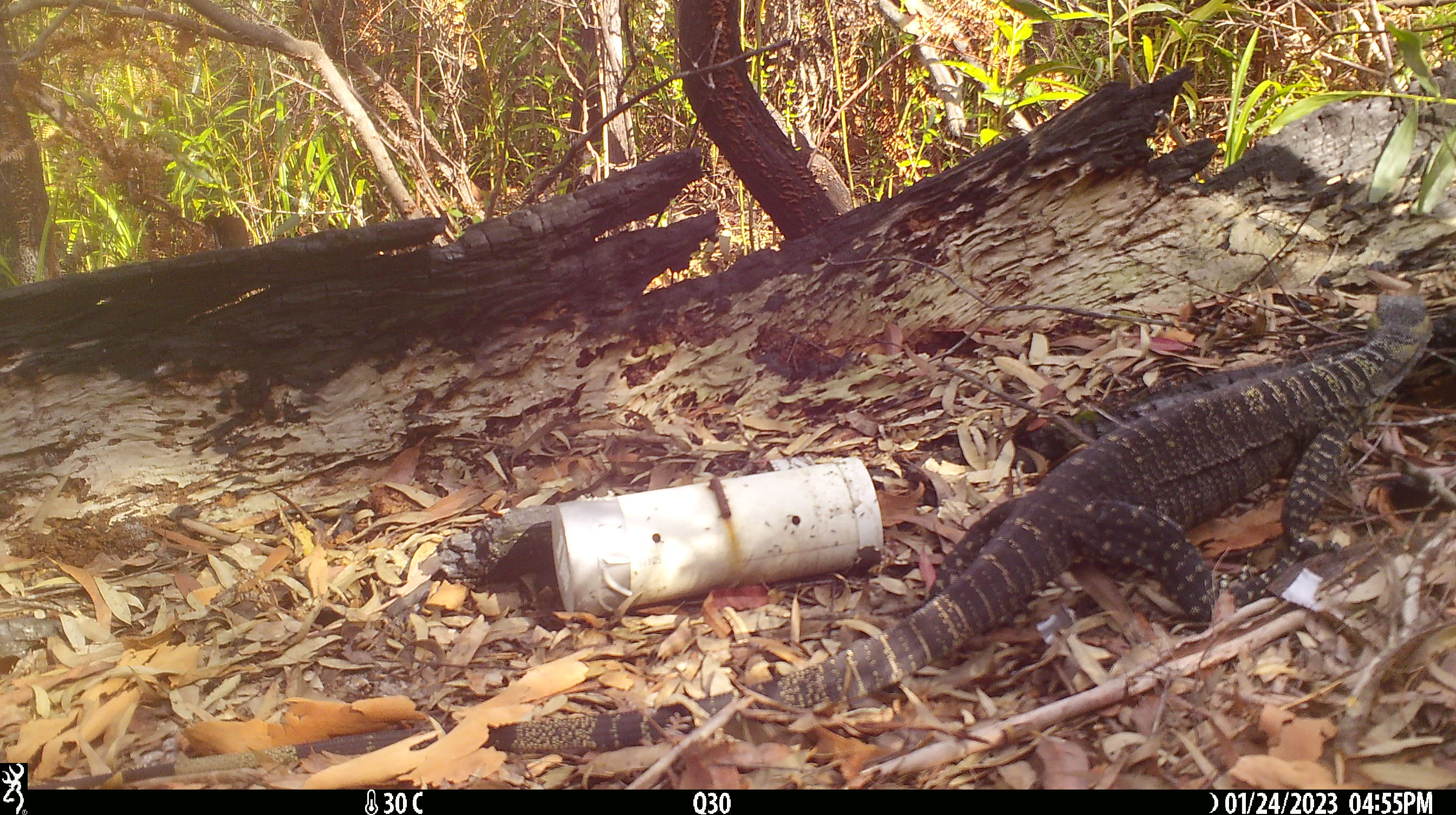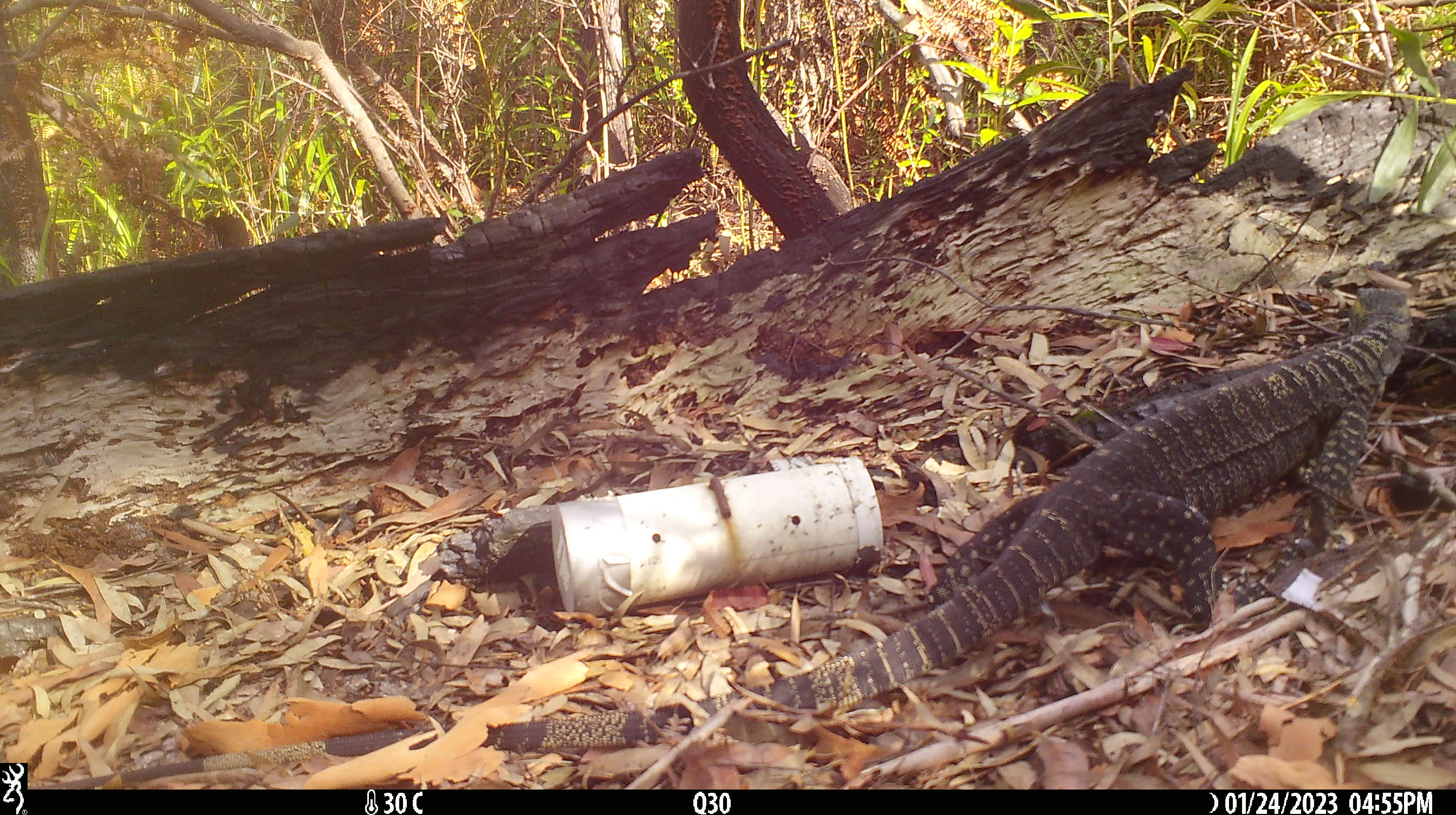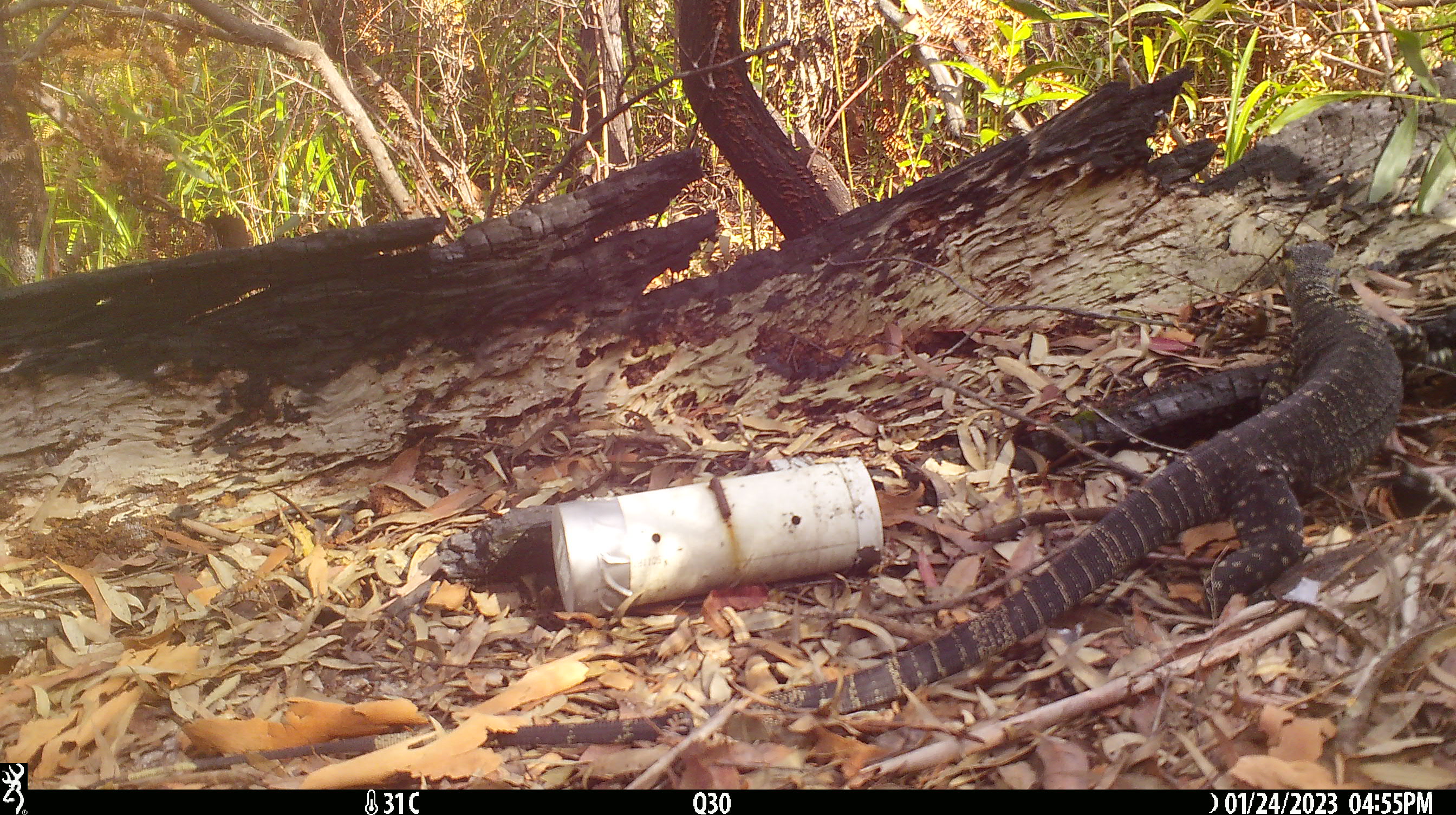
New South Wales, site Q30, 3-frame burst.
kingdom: Animalia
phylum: Chordata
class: Reptilia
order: Squamata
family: Varanidae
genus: Varanus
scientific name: Varanus varius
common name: lace monitor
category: goanna